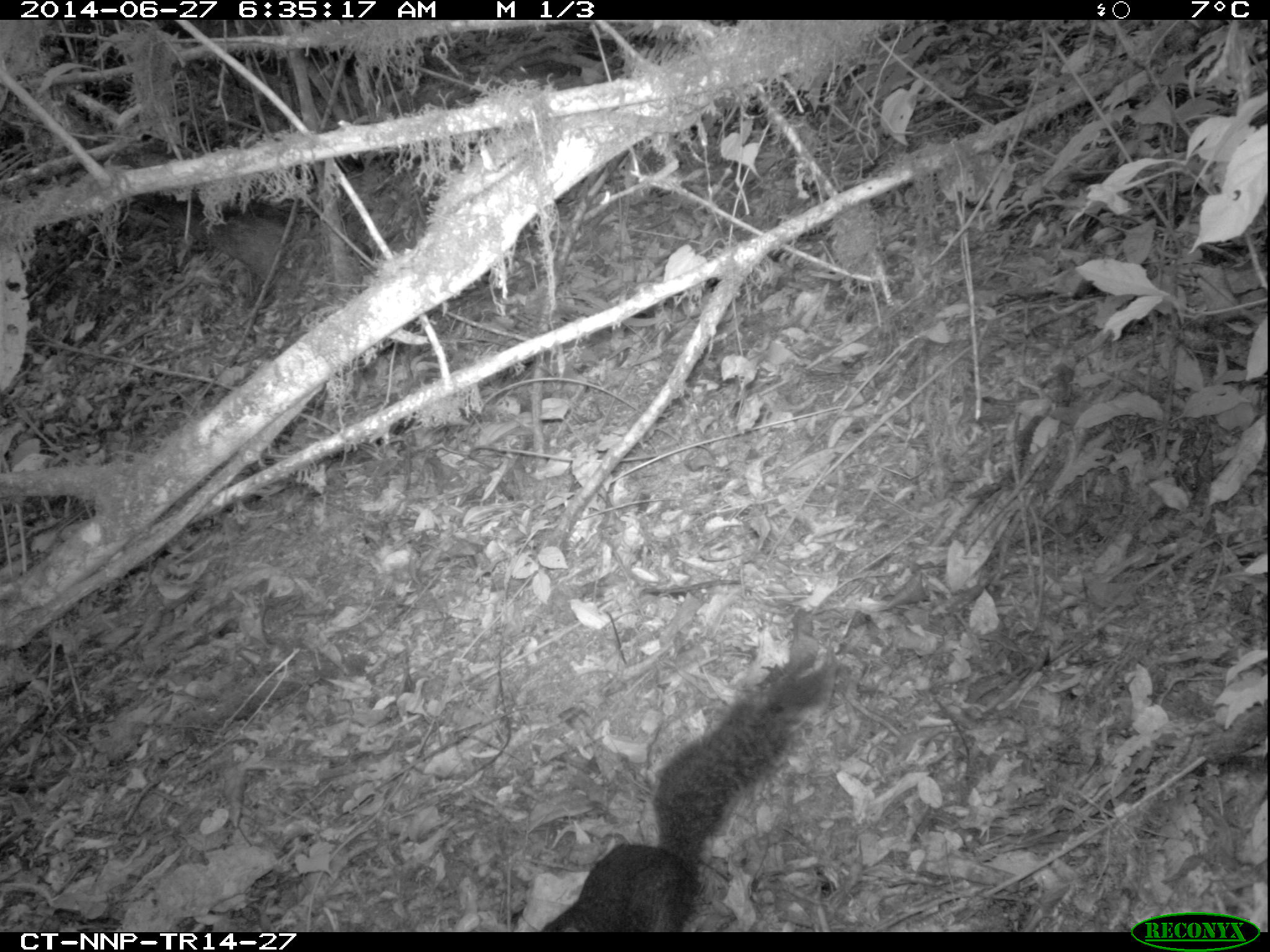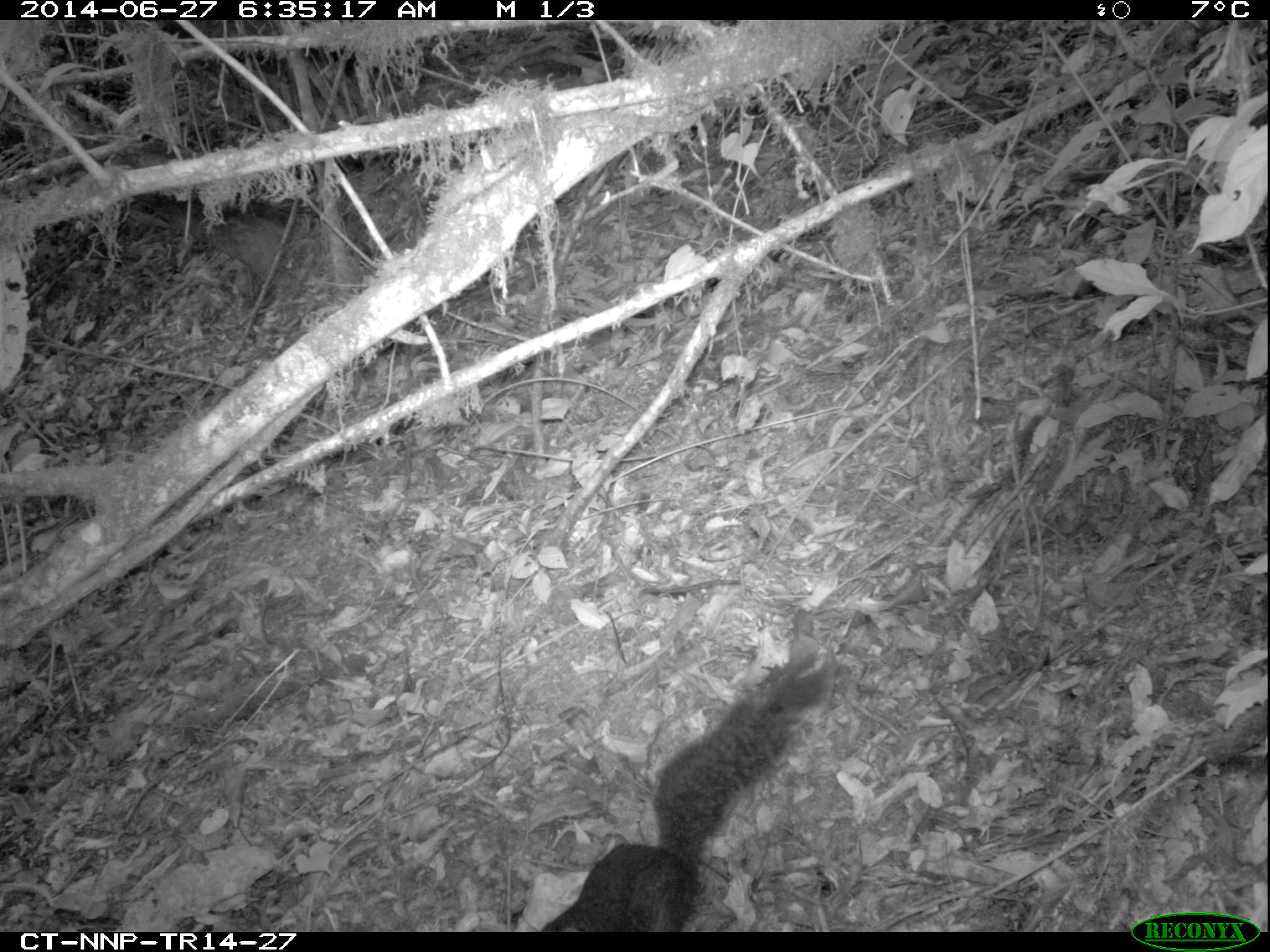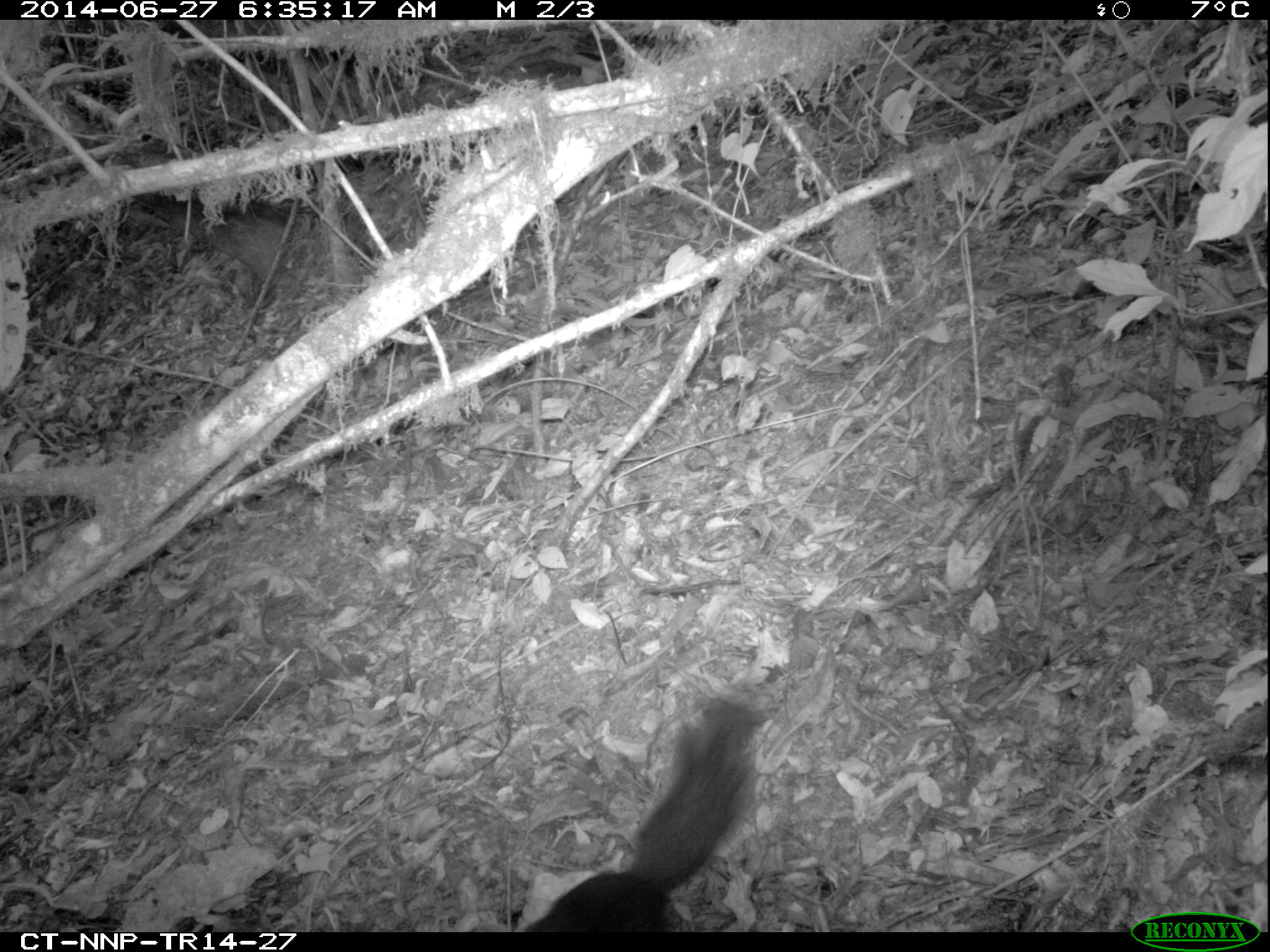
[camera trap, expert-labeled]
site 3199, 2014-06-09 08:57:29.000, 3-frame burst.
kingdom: Animalia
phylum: Chordata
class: Mammalia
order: Rodentia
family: Sciuridae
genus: Funisciurus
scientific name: Funisciurus carruthersi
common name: carruther's mountain squirrel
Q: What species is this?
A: Funisciurus carruthersi (carruther's mountain squirrel).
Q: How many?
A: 1.